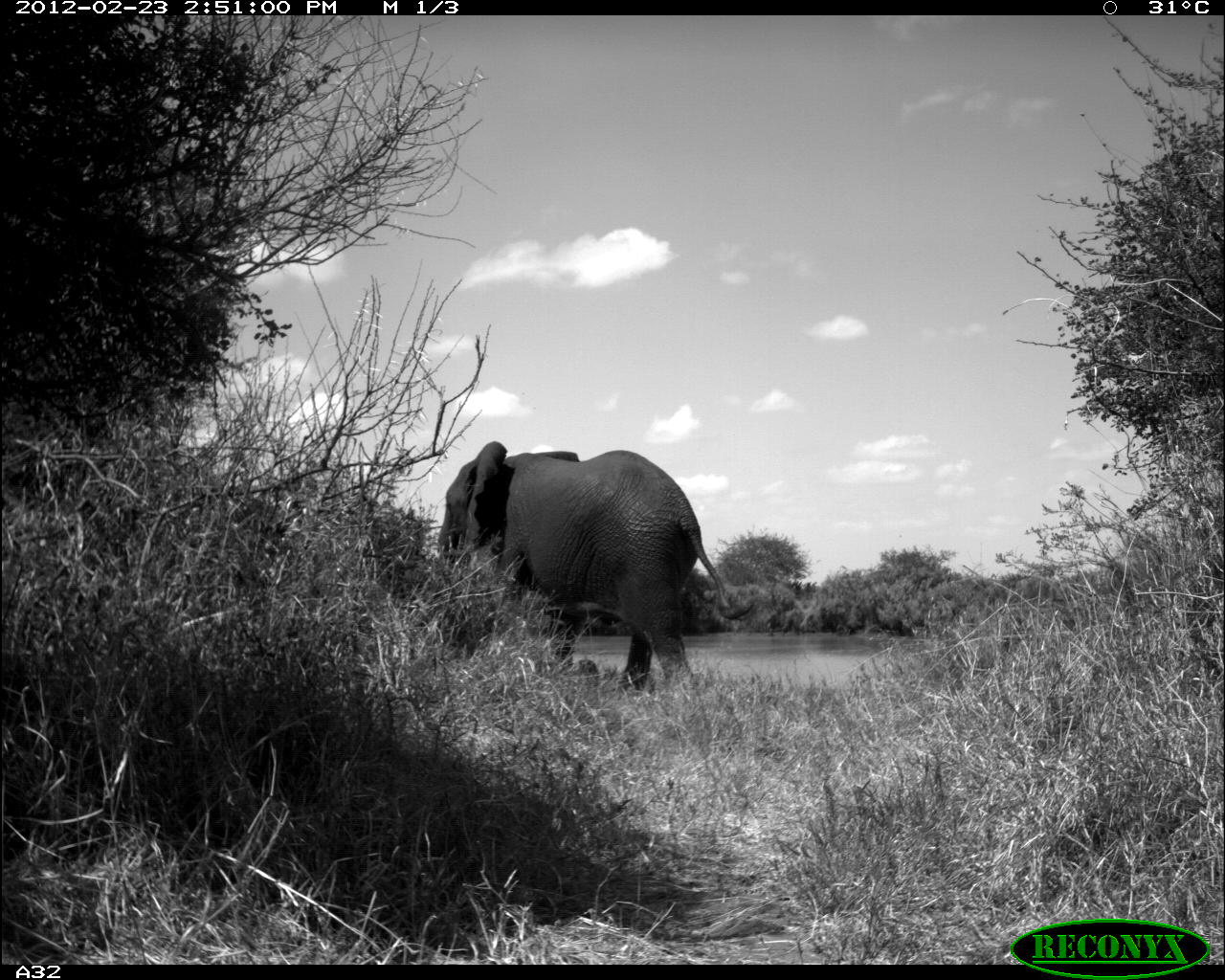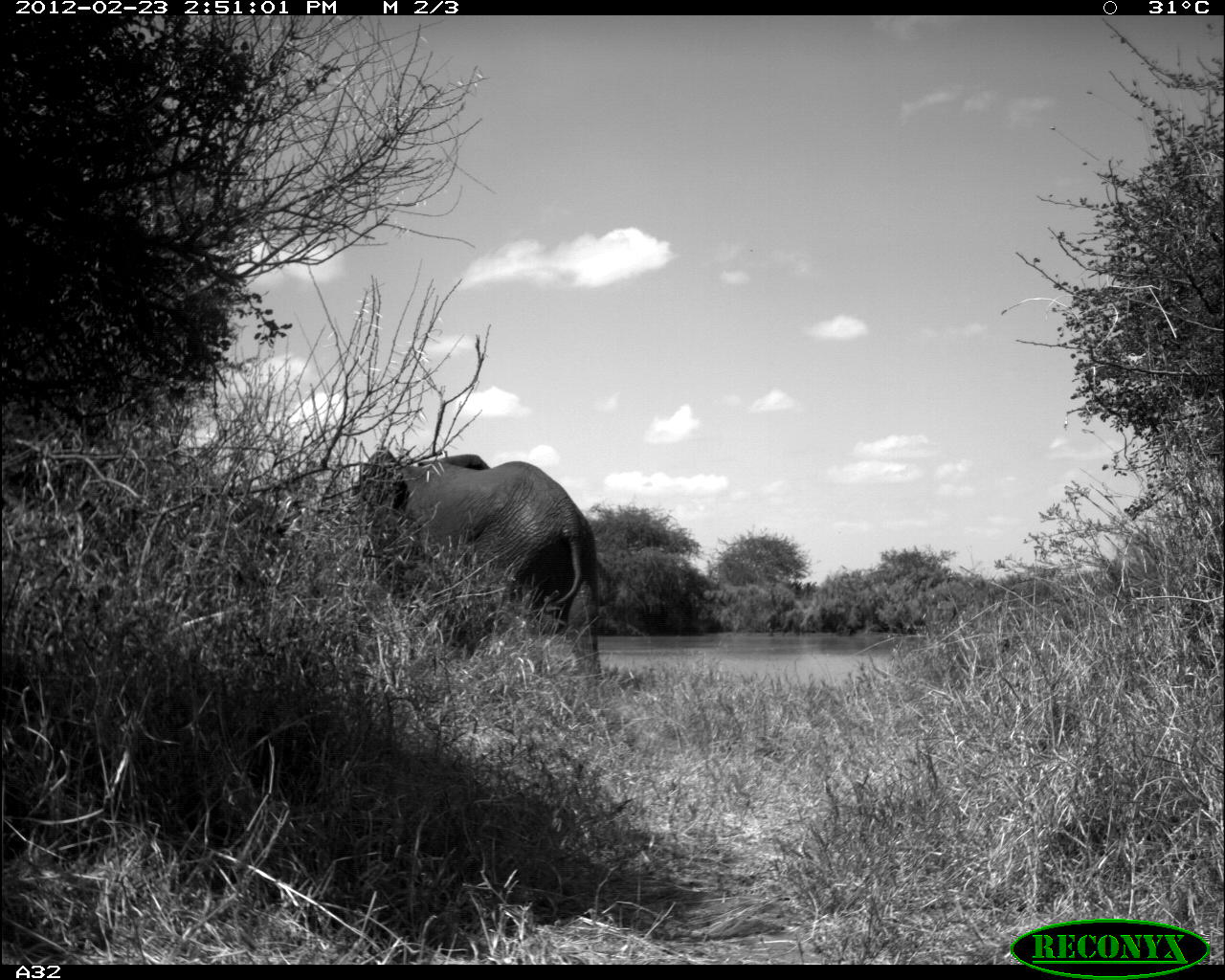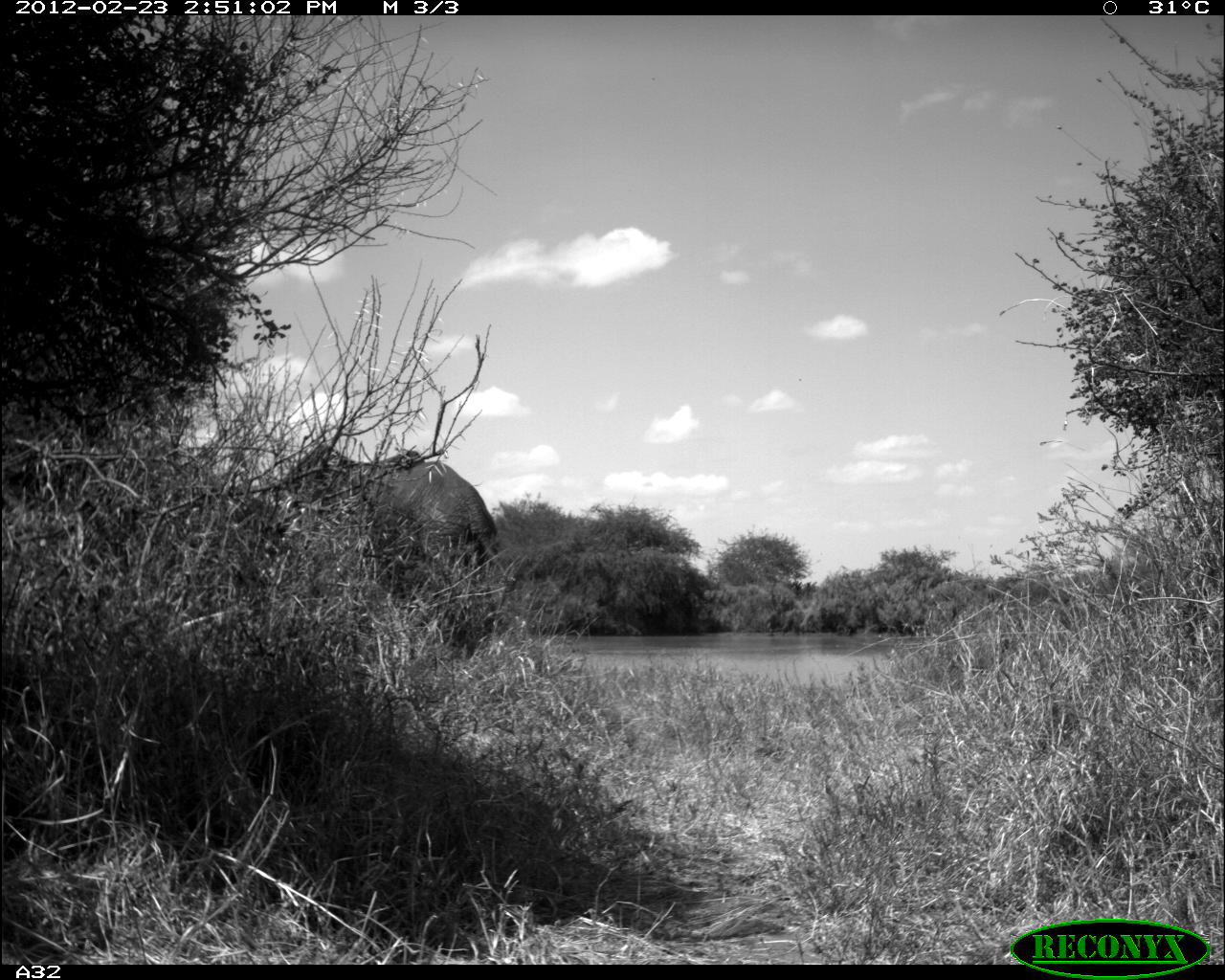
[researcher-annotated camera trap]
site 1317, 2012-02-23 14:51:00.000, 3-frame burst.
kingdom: Animalia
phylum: Chordata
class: Mammalia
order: Proboscidea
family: Elephantidae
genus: Loxodonta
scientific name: Loxodonta africana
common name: african bush elephant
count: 1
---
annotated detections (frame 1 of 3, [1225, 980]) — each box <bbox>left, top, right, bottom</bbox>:
loxodonta africana: <bbox>433, 440, 731, 695</bbox>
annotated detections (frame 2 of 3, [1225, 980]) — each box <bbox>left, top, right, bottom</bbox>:
loxodonta africana: <bbox>356, 445, 602, 663</bbox>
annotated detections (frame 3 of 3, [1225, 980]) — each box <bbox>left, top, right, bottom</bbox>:
loxodonta africana: <bbox>265, 442, 510, 656</bbox>